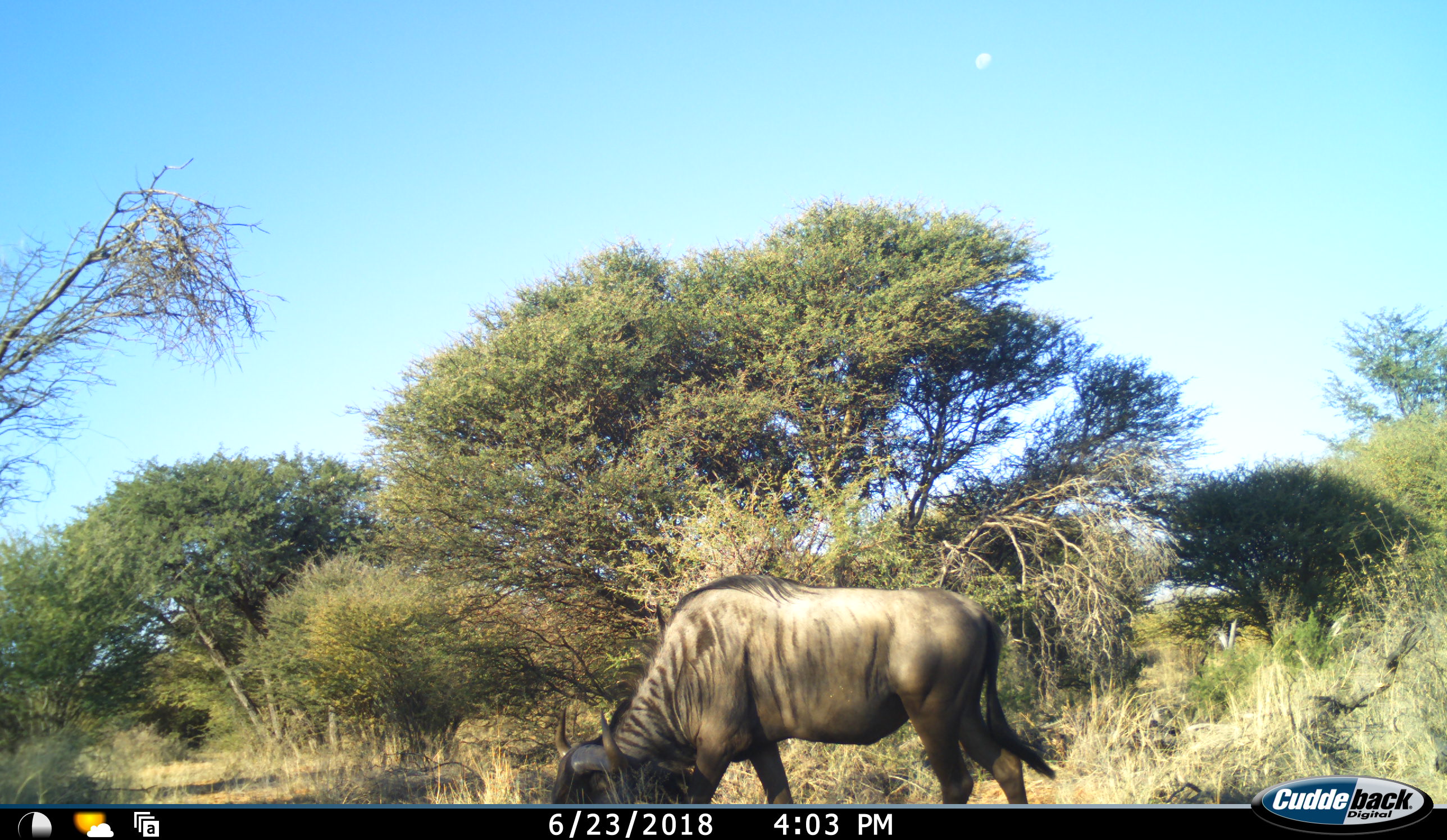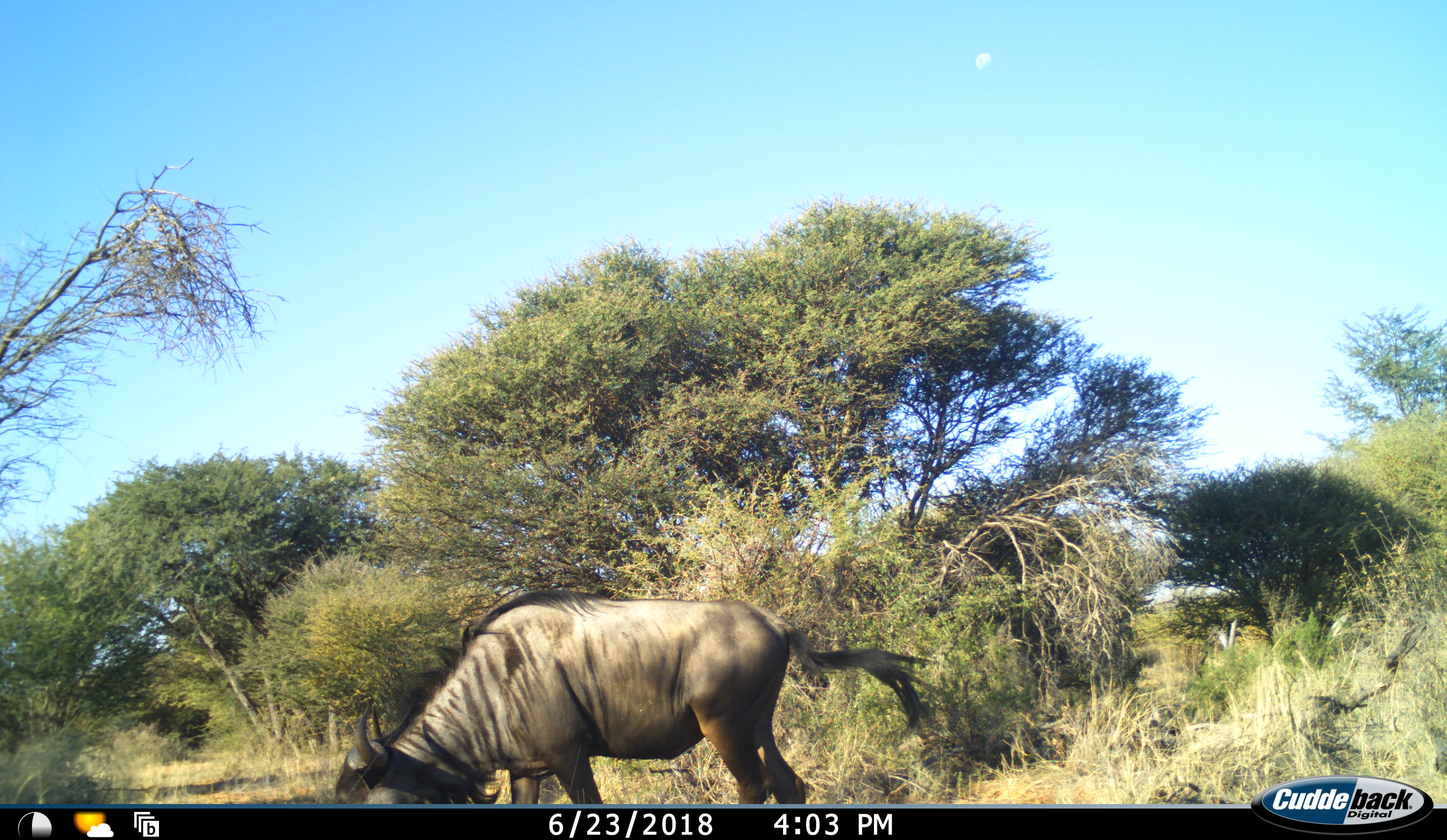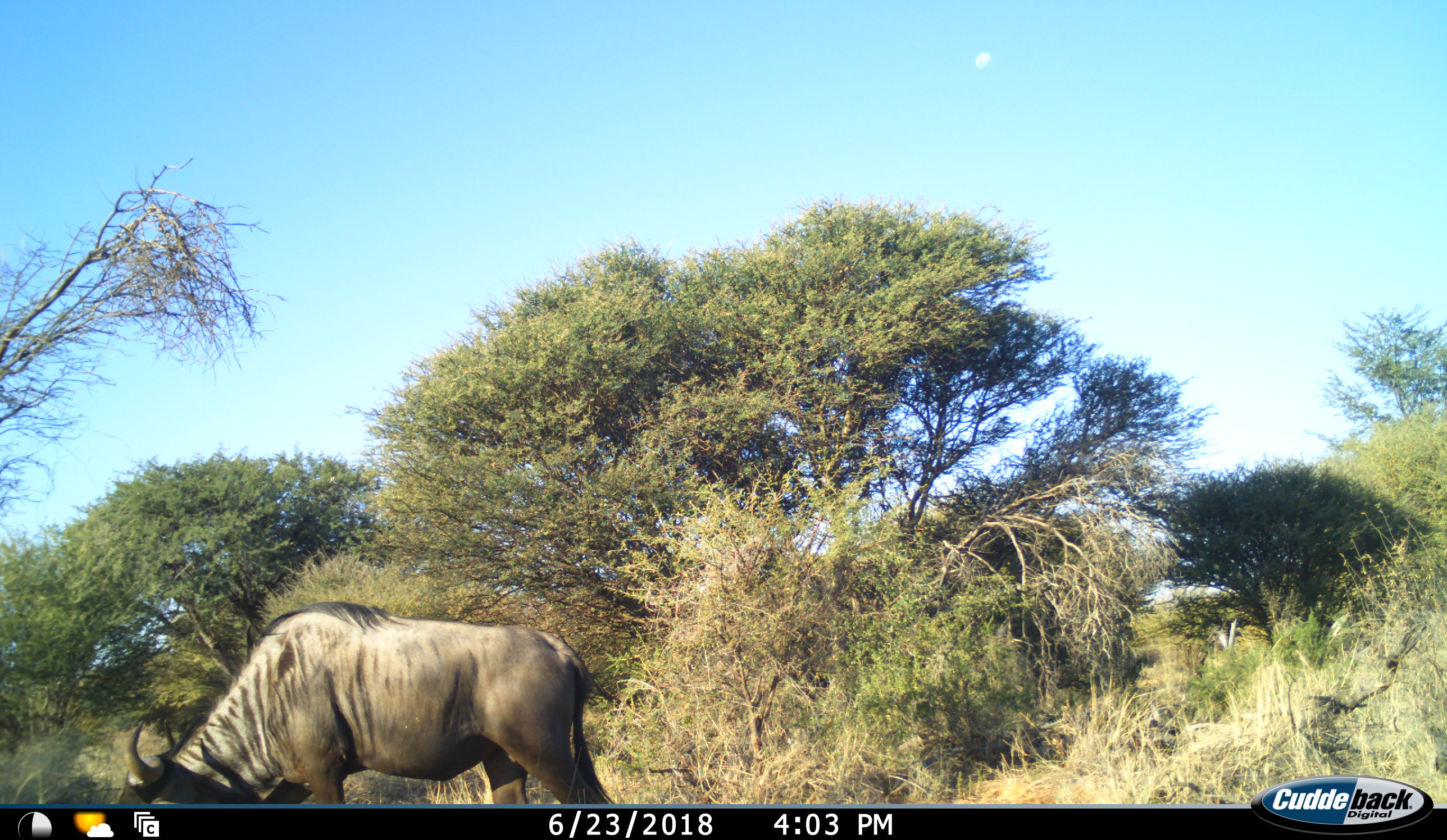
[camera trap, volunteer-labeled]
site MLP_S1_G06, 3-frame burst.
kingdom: Animalia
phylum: Chordata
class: Mammalia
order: Artiodactyla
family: Bovidae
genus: Connochaetes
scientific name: Connochaetes taurinus taurinus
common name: blue wildebeest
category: wildebeestblue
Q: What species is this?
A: Wildebeestblue (blue wildebeest) (Connochaetes taurinus taurinus).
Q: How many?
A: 1.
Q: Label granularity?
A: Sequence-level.